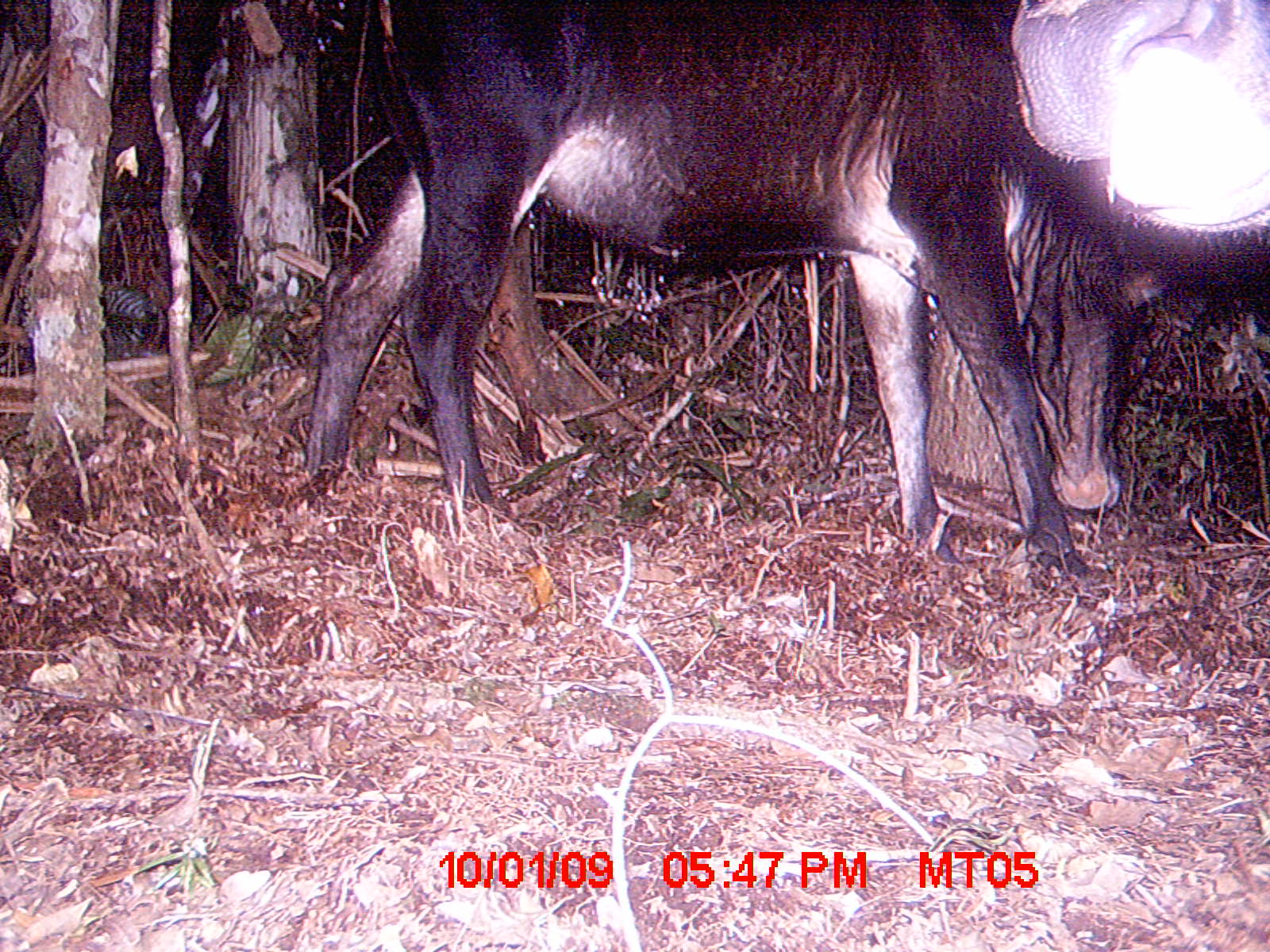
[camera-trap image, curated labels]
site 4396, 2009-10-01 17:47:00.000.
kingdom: Animalia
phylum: Chordata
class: Mammalia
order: Artiodactyla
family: Bovidae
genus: Bos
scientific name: Bos taurus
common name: domestic cattle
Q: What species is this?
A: Bos taurus (domestic cattle).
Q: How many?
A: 2.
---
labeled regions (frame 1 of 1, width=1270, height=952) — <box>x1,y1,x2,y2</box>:
bos taurus: <box>299,0,1163,574</box>; <box>1008,1,1267,230</box>